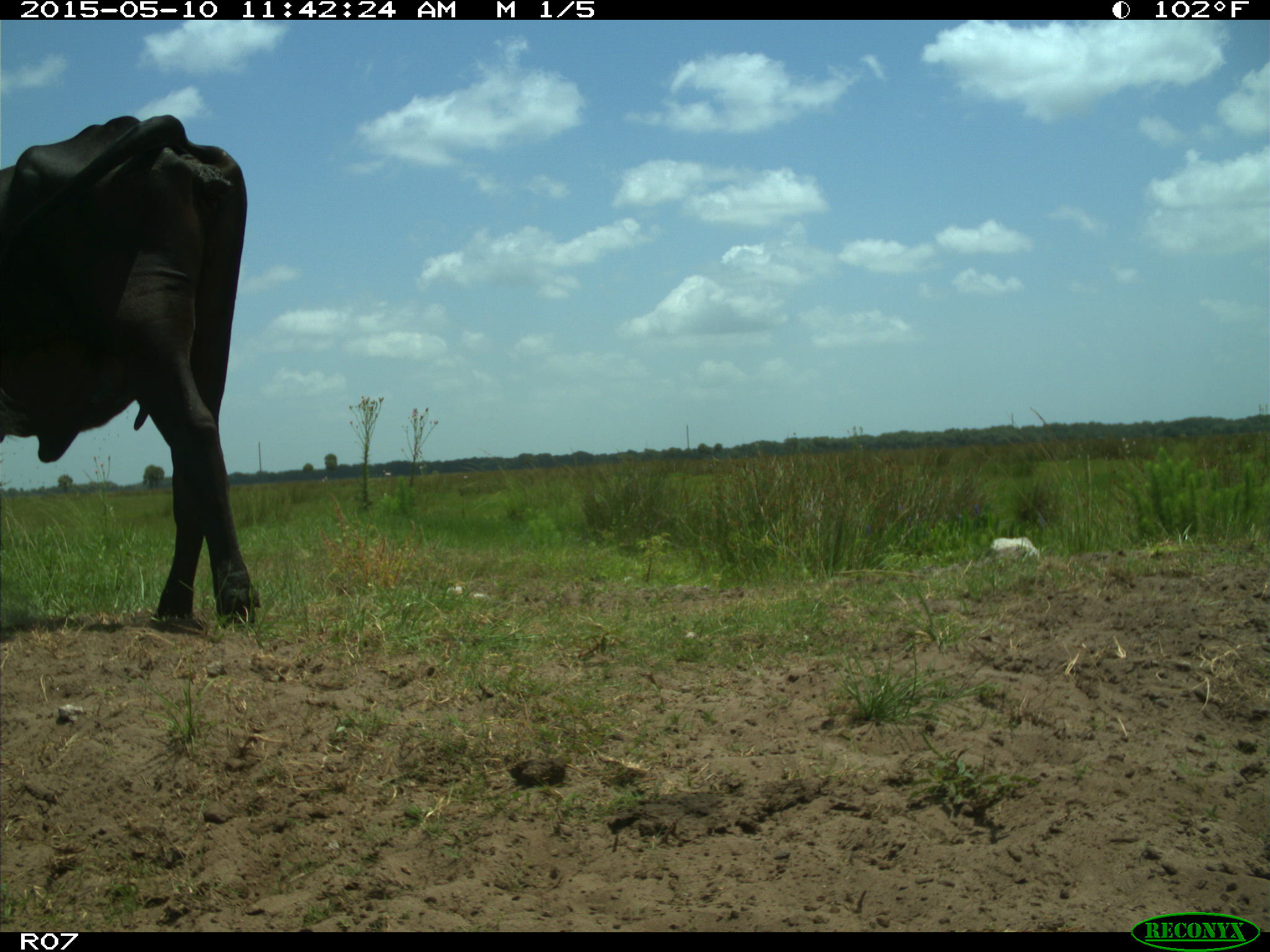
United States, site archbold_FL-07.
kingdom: Animalia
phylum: Chordata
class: Mammalia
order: Artiodactyla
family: Bovidae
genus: Bos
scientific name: Bos taurus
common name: domestic cow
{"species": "Bos taurus (domestic cow)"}